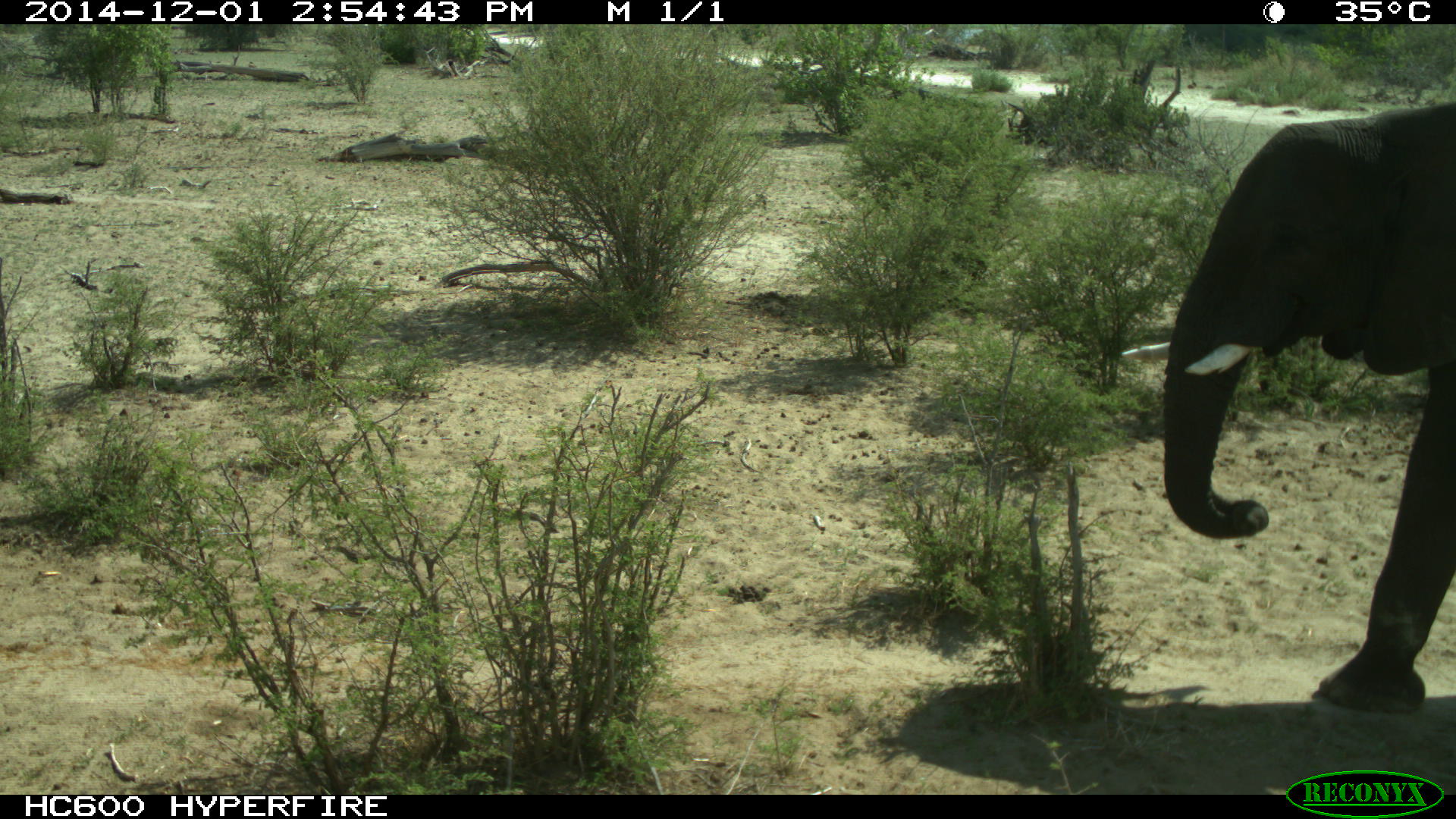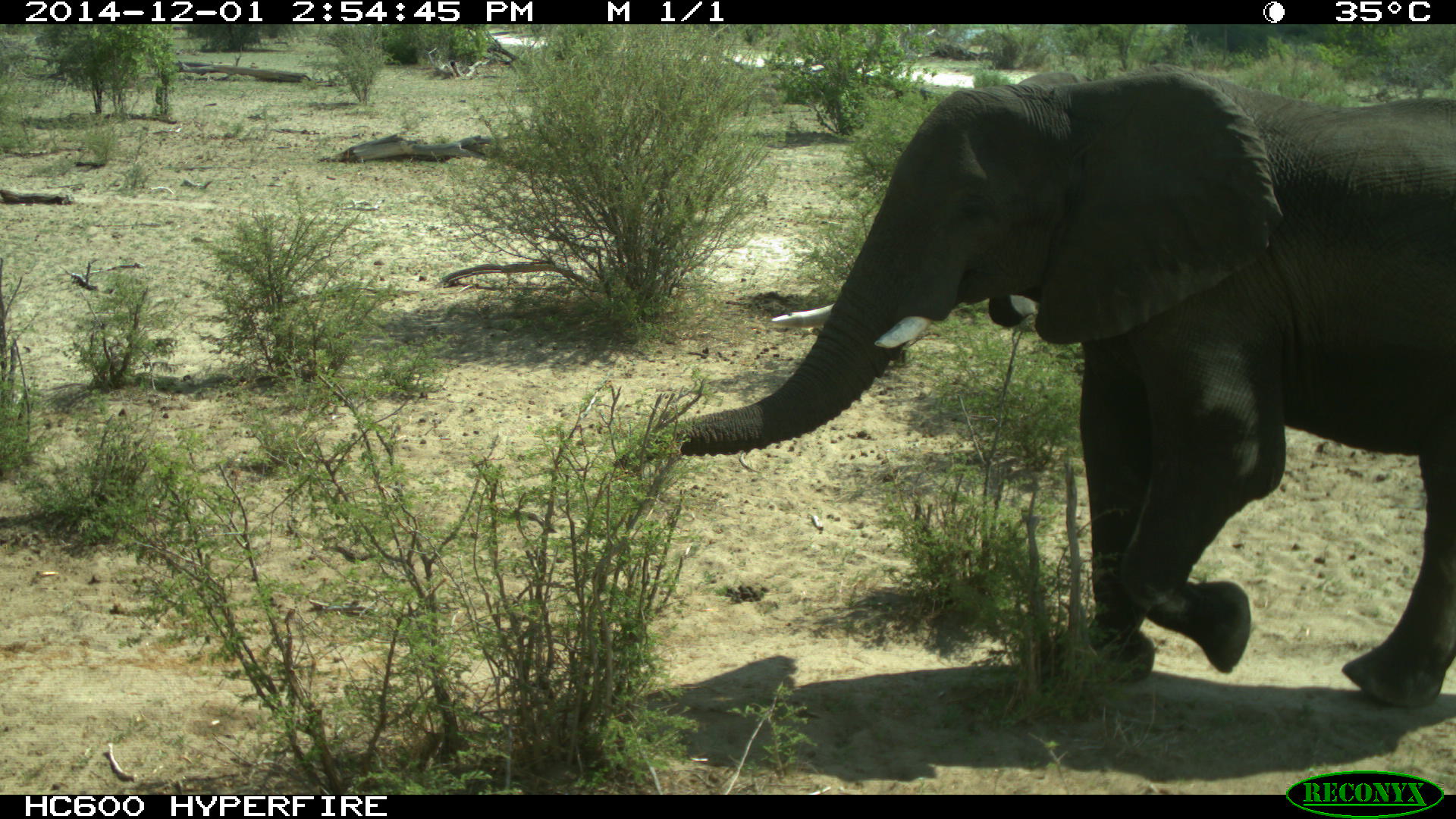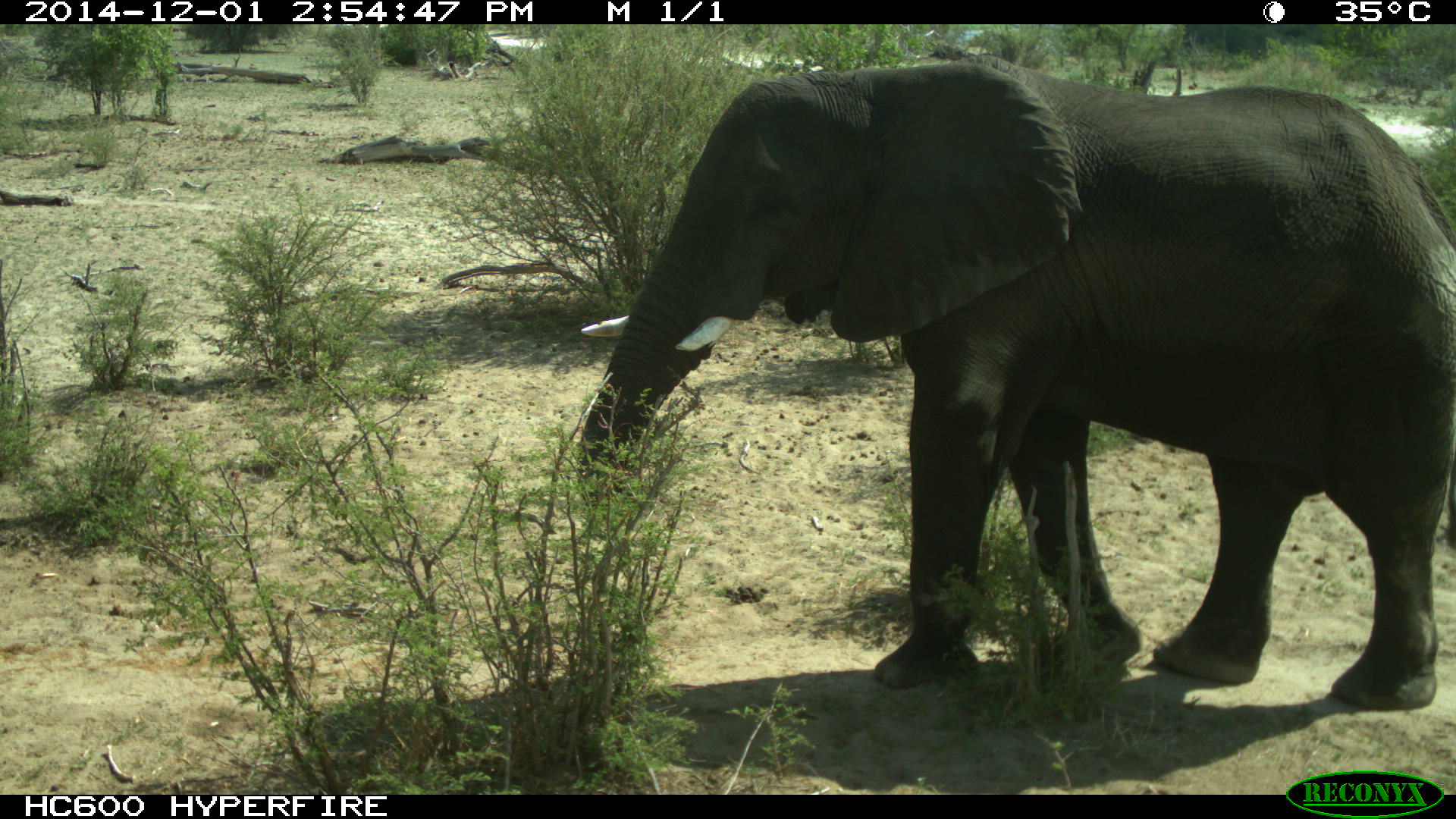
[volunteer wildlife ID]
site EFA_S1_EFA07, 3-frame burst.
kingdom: Animalia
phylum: Chordata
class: Mammalia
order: Proboscidea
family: Elephantidae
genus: Loxodonta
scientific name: Loxodonta africana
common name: african bush elephant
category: elephant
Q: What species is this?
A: Elephant (african bush elephant) (Loxodonta africana).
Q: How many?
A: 1.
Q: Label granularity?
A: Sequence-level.